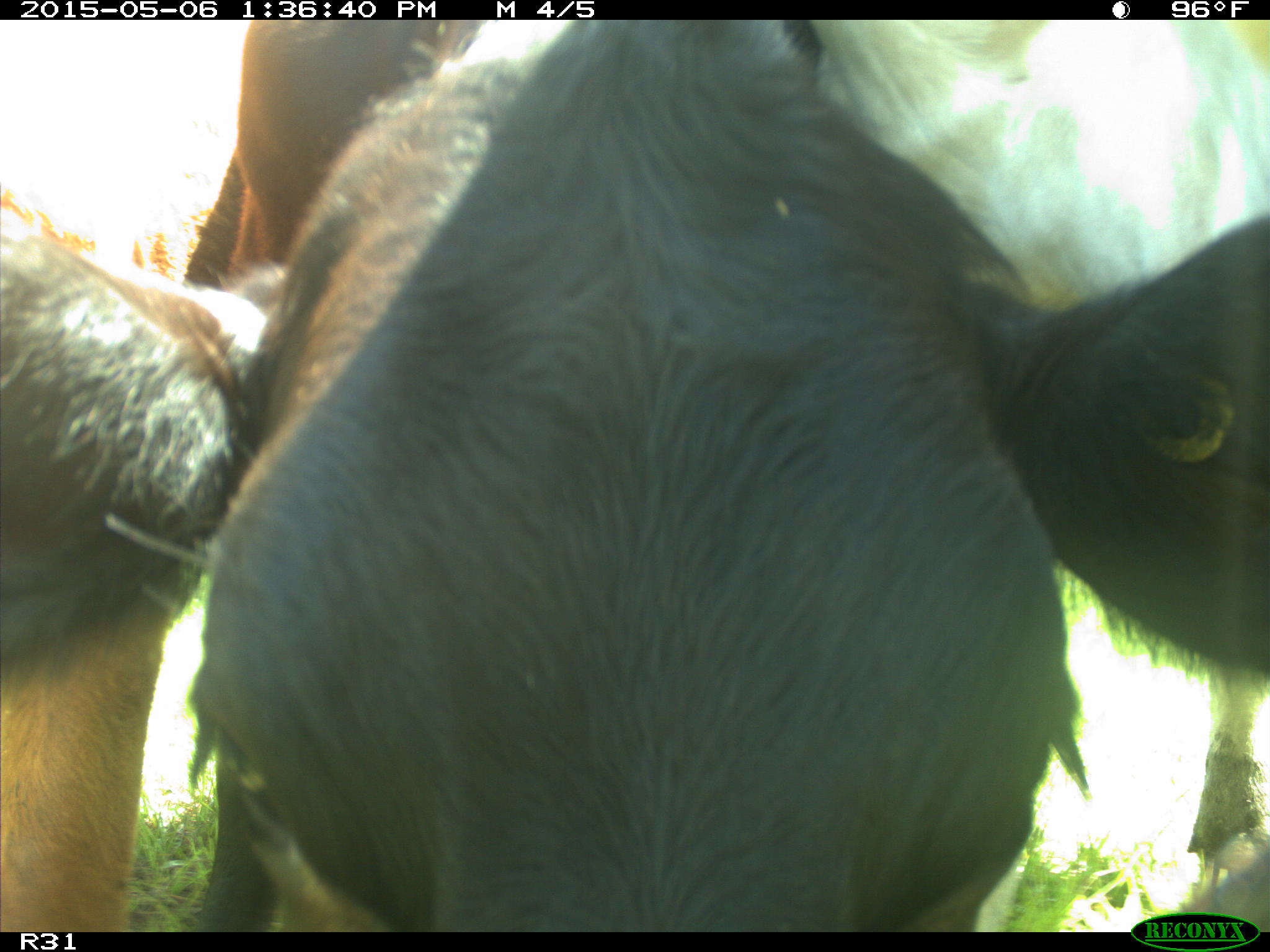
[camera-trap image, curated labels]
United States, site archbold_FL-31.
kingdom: Animalia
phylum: Chordata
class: Mammalia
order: Artiodactyla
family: Bovidae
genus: Bos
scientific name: Bos taurus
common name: domestic cow